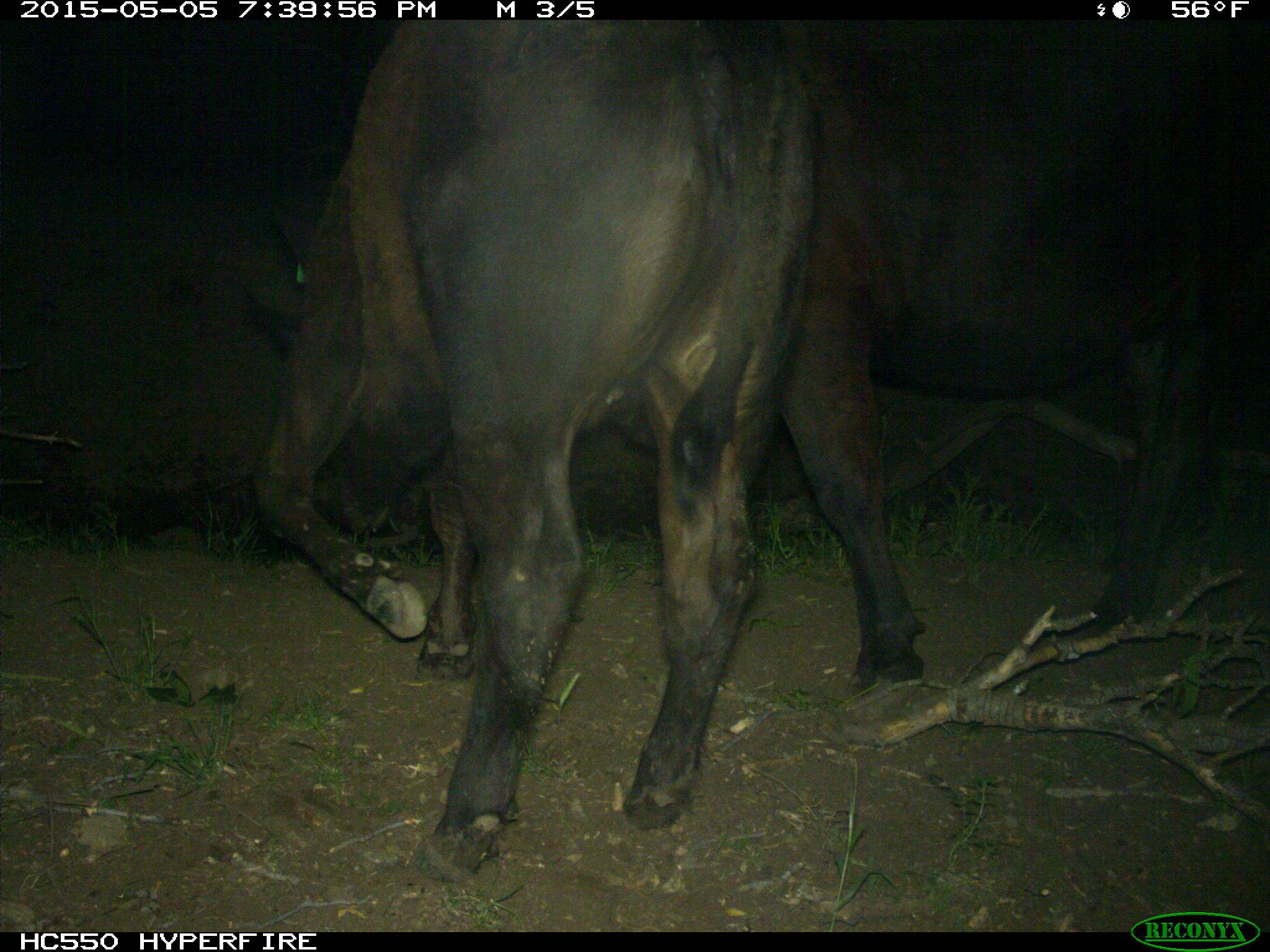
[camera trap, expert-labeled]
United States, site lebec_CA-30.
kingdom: Animalia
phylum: Chordata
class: Mammalia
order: Artiodactyla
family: Bovidae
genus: Bos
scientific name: Bos taurus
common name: domestic cow